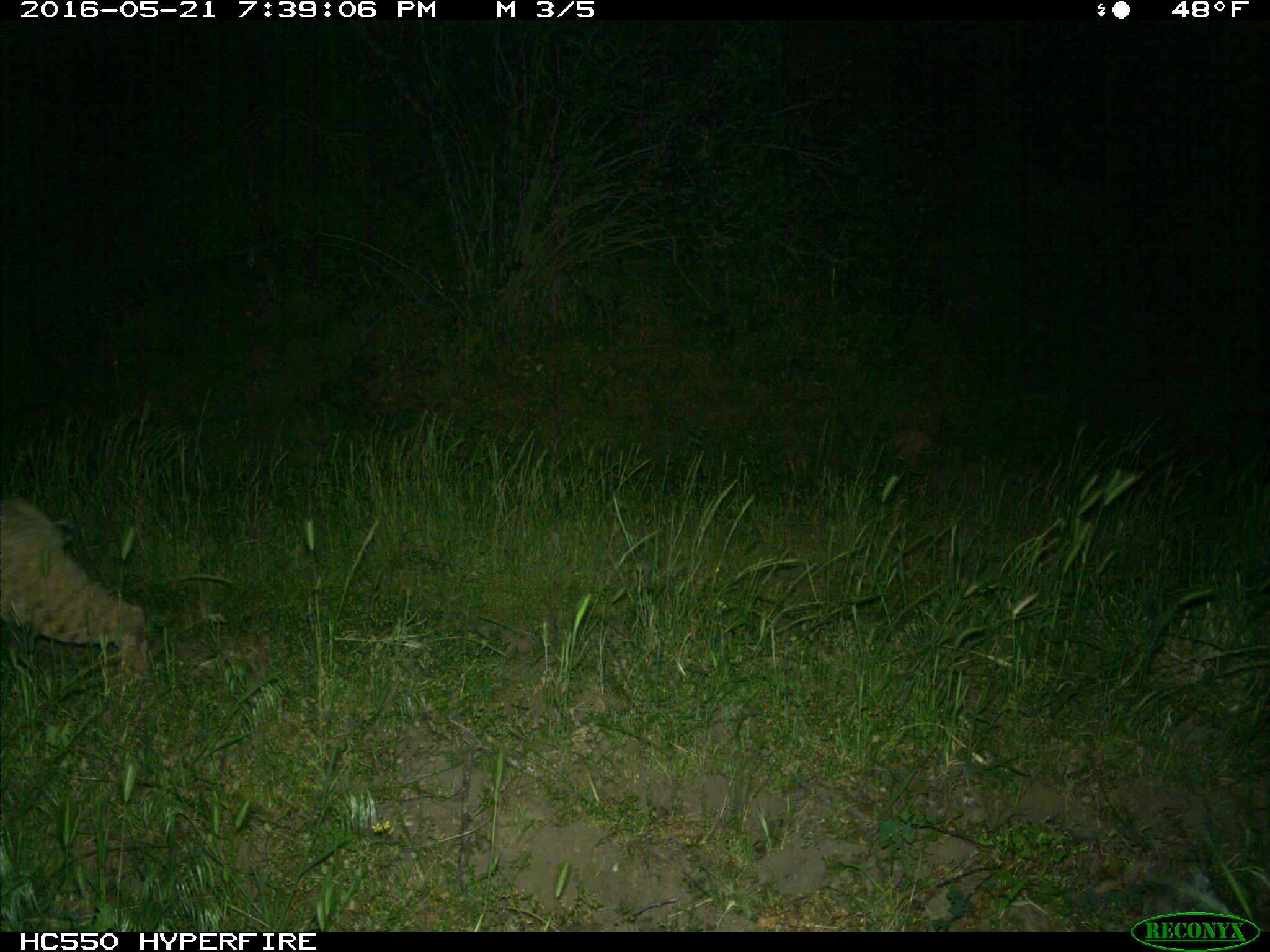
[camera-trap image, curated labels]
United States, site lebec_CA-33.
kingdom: Animalia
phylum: Chordata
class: Mammalia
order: Carnivora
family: Felidae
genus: Lynx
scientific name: Lynx rufus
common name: bobcat